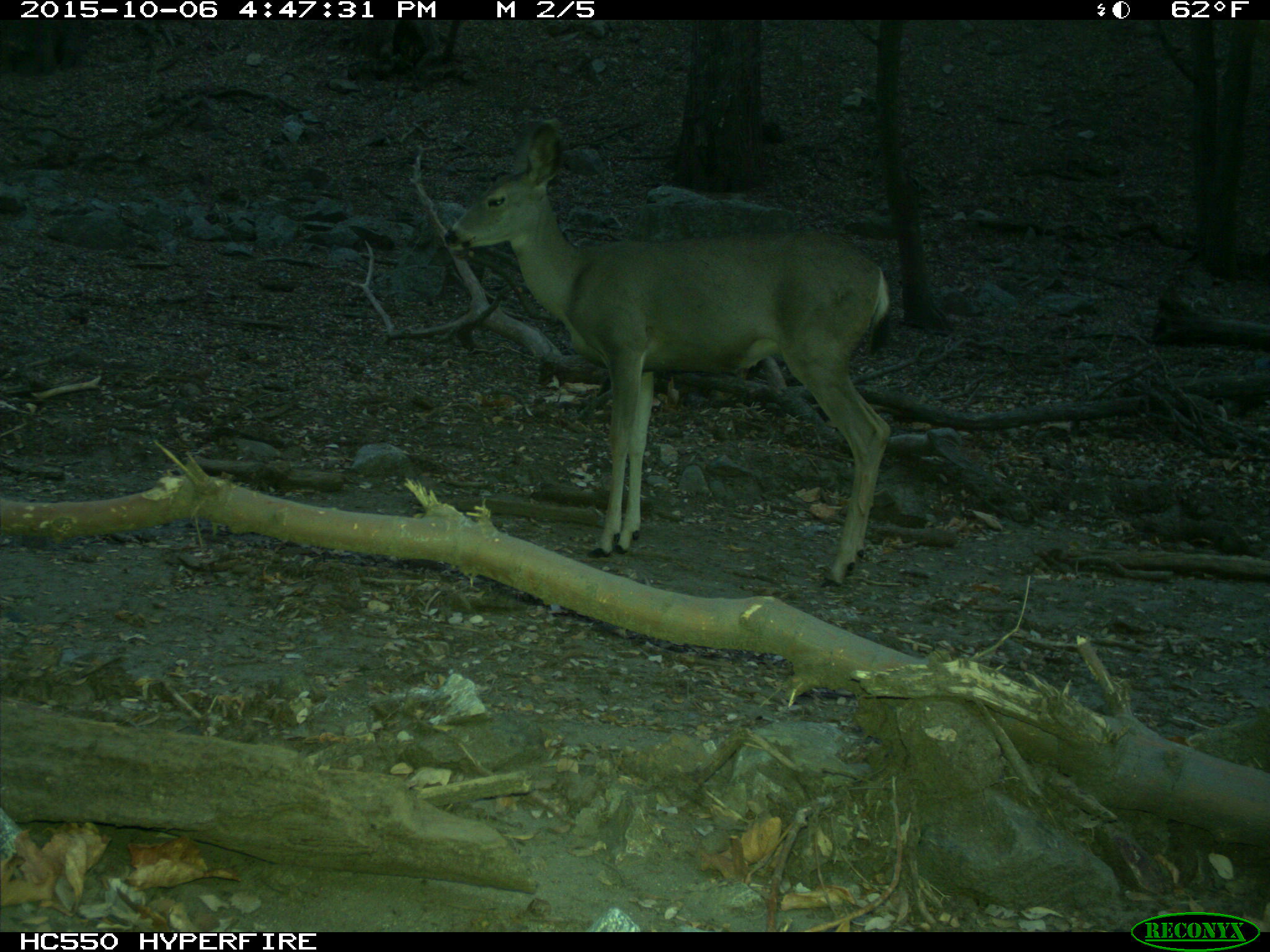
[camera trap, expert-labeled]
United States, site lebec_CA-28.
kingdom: Animalia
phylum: Chordata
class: Mammalia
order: Artiodactyla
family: Cervidae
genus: Odocoileus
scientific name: Odocoileus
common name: deer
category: unidentified deer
Unidentified deer (deer) (Odocoileus).